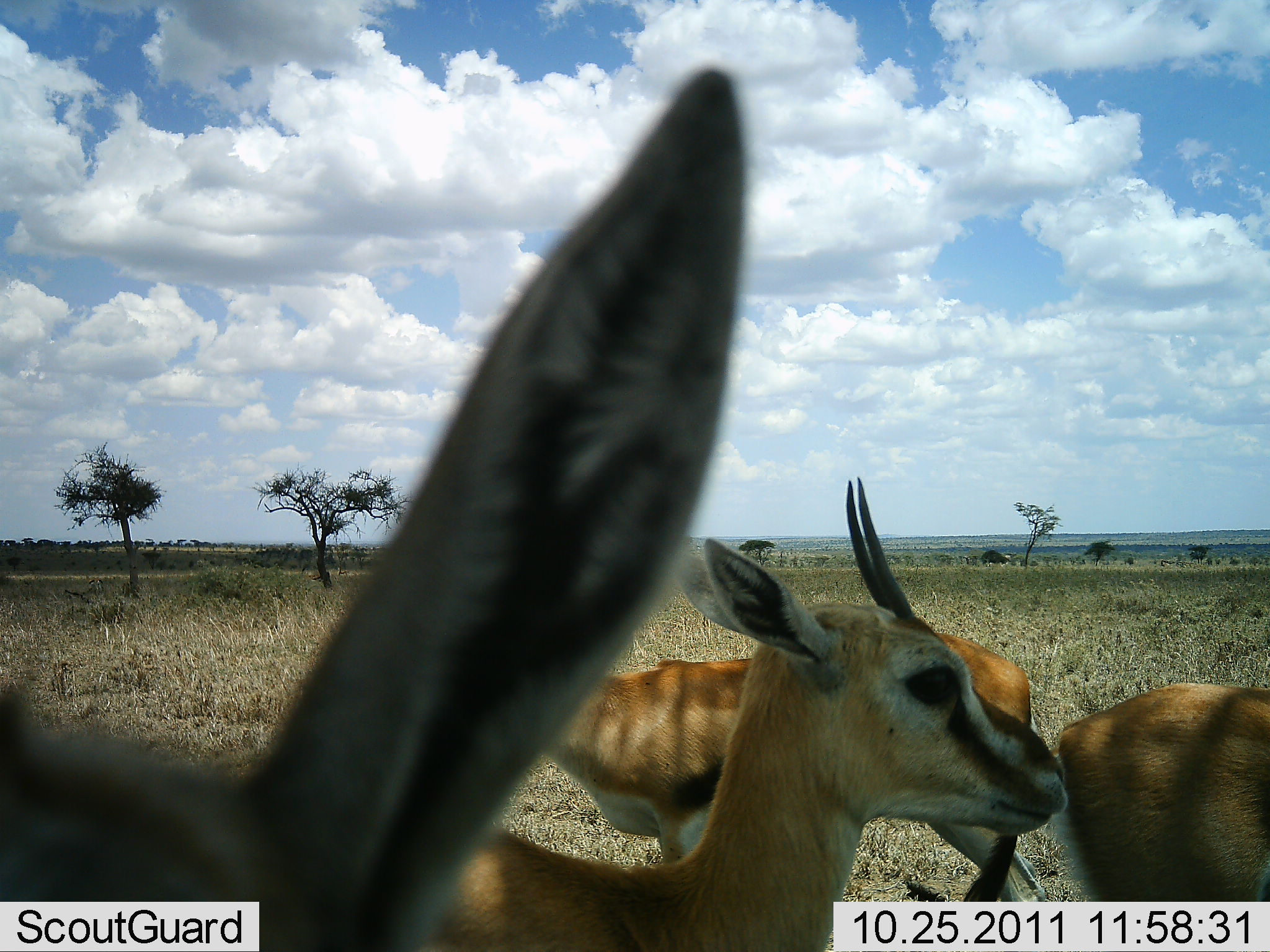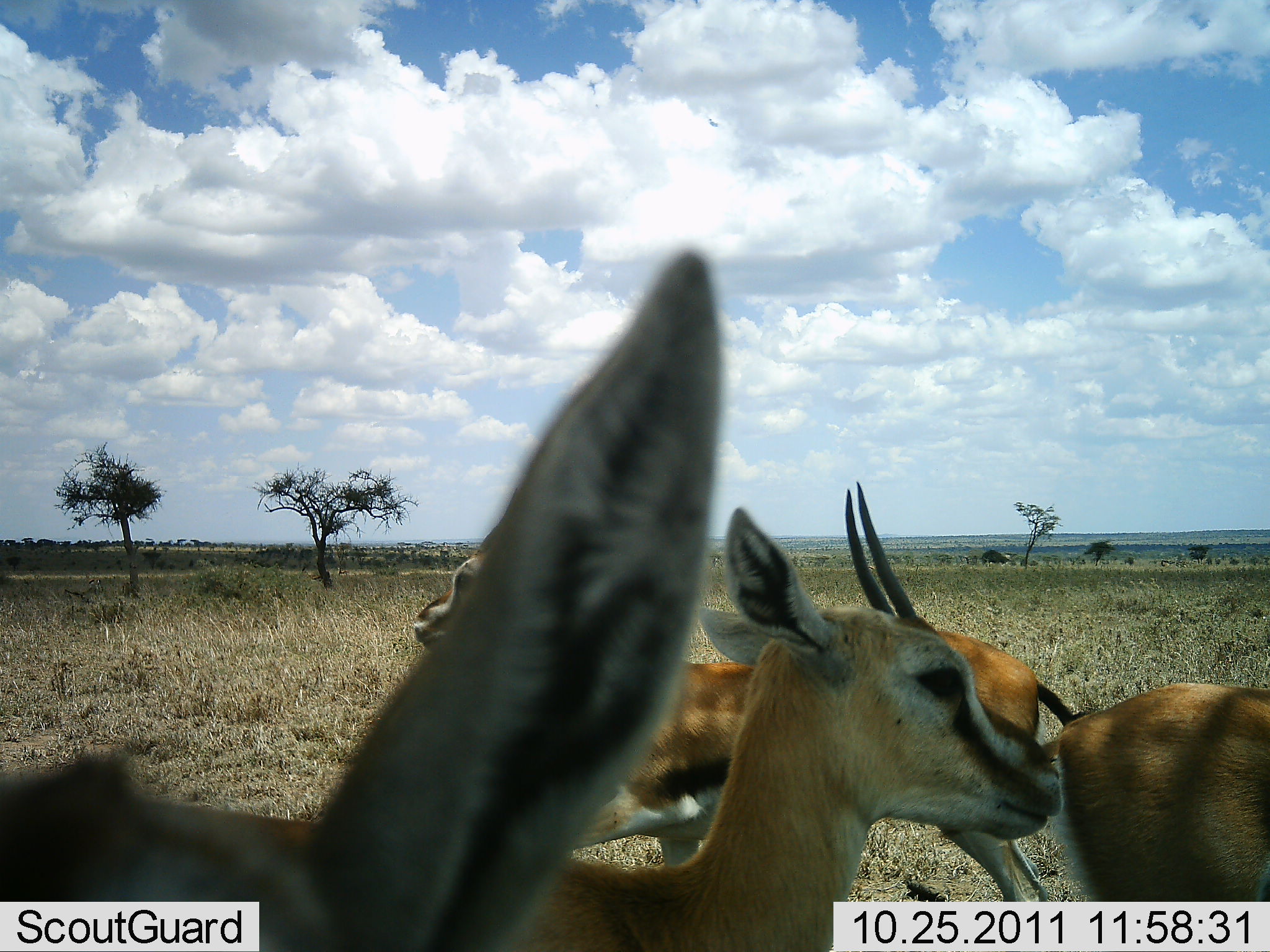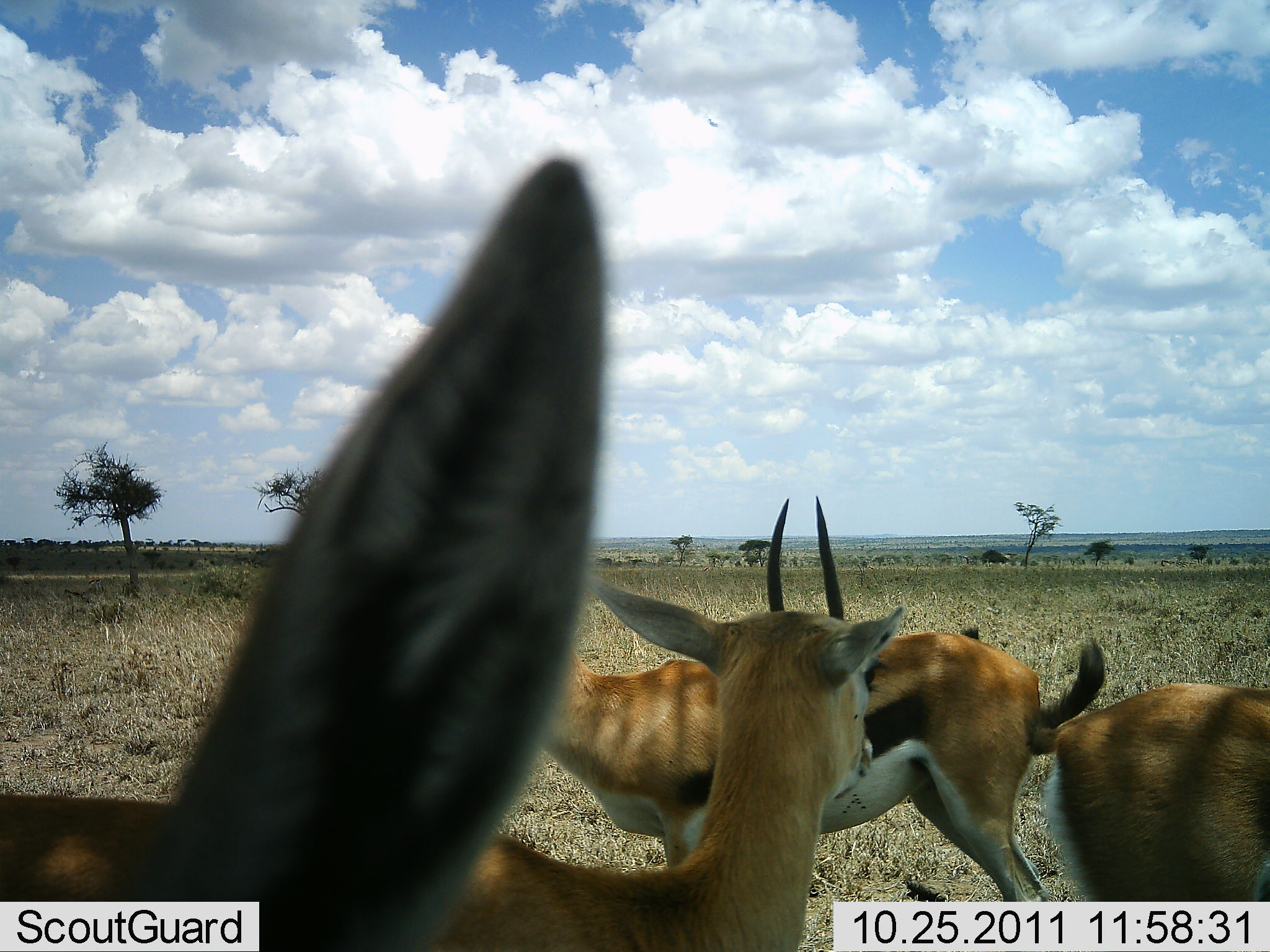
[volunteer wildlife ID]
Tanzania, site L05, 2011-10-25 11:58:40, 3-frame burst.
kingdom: Animalia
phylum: Chordata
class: Mammalia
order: Artiodactyla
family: Bovidae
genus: Eudorcas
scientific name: Eudorcas thomsonii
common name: thomson's gazelle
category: gazellethomsons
Gazellethomsons (thomson's gazelle) (Eudorcas thomsonii), count 4. Behavior (volunteer vote fractions): standing 92%, resting 0%, moving 8%, interacting 8%. Young present (vote fraction): 0%. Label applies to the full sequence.